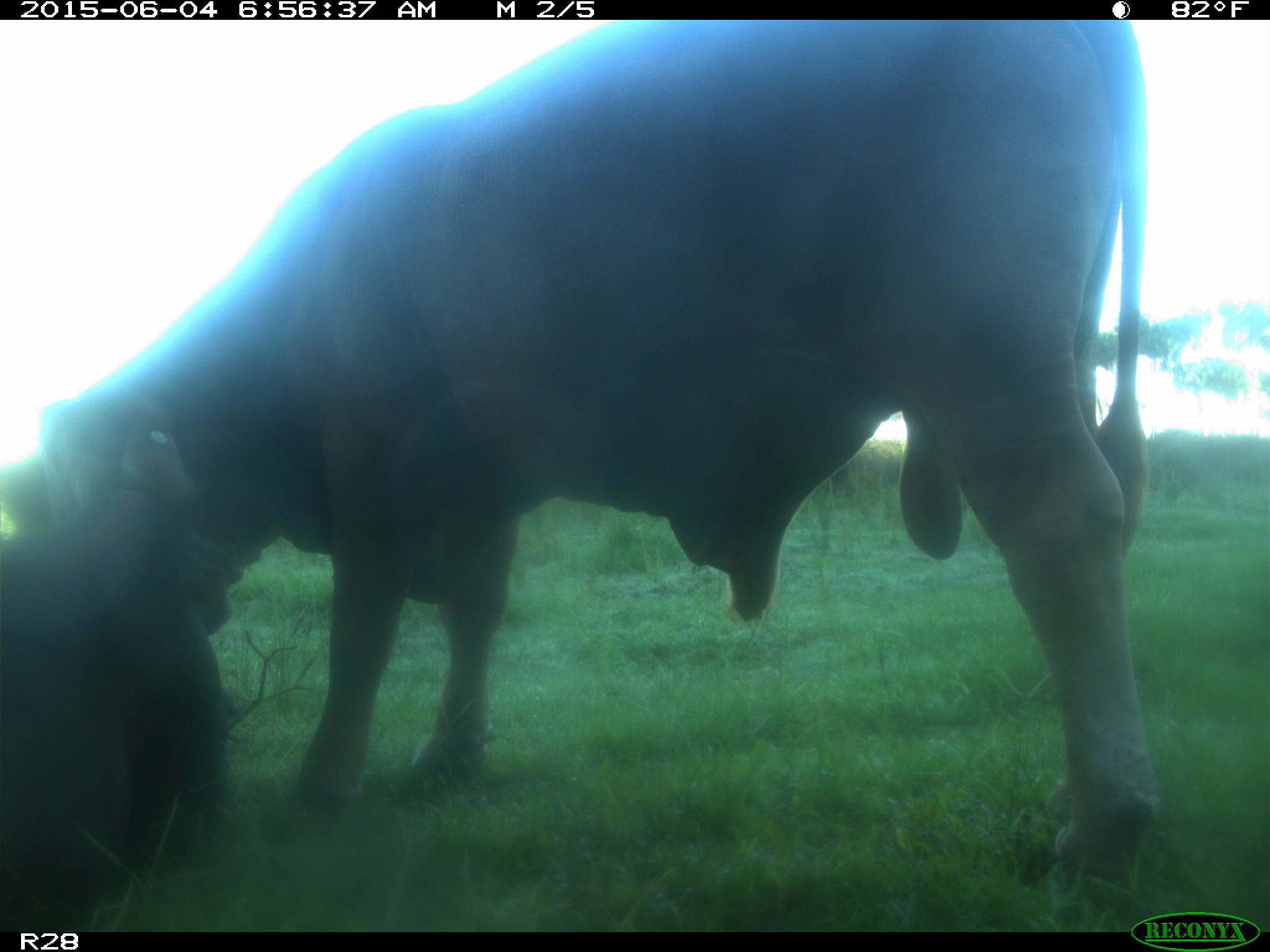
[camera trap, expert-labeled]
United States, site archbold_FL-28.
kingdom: Animalia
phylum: Chordata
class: Mammalia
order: Artiodactyla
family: Bovidae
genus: Bos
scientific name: Bos taurus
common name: domestic cow